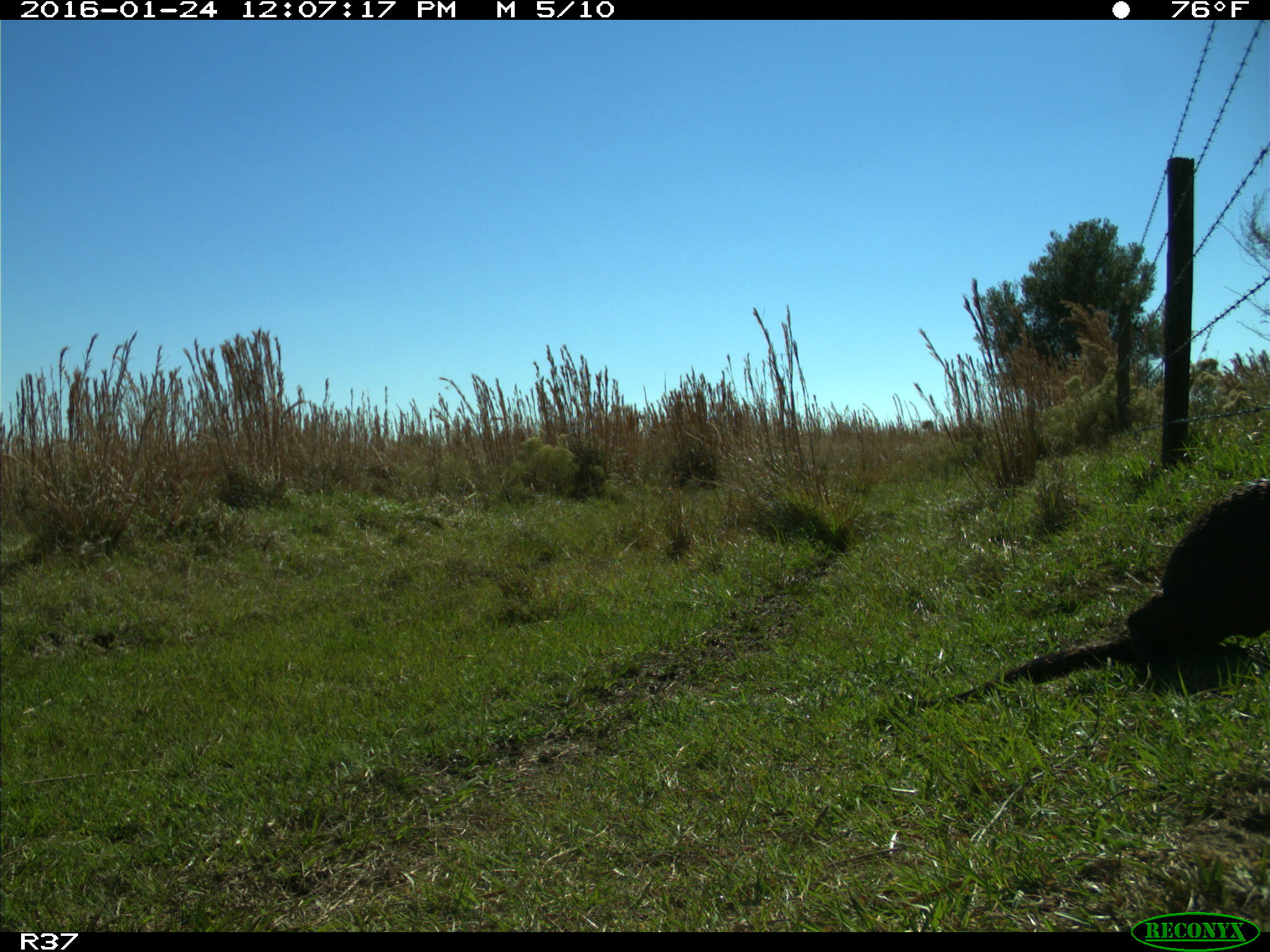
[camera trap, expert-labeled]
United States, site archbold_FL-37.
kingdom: Animalia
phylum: Chordata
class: Mammalia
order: Carnivora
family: Mustelidae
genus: Lontra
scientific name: Lontra canadensis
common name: north american river otter